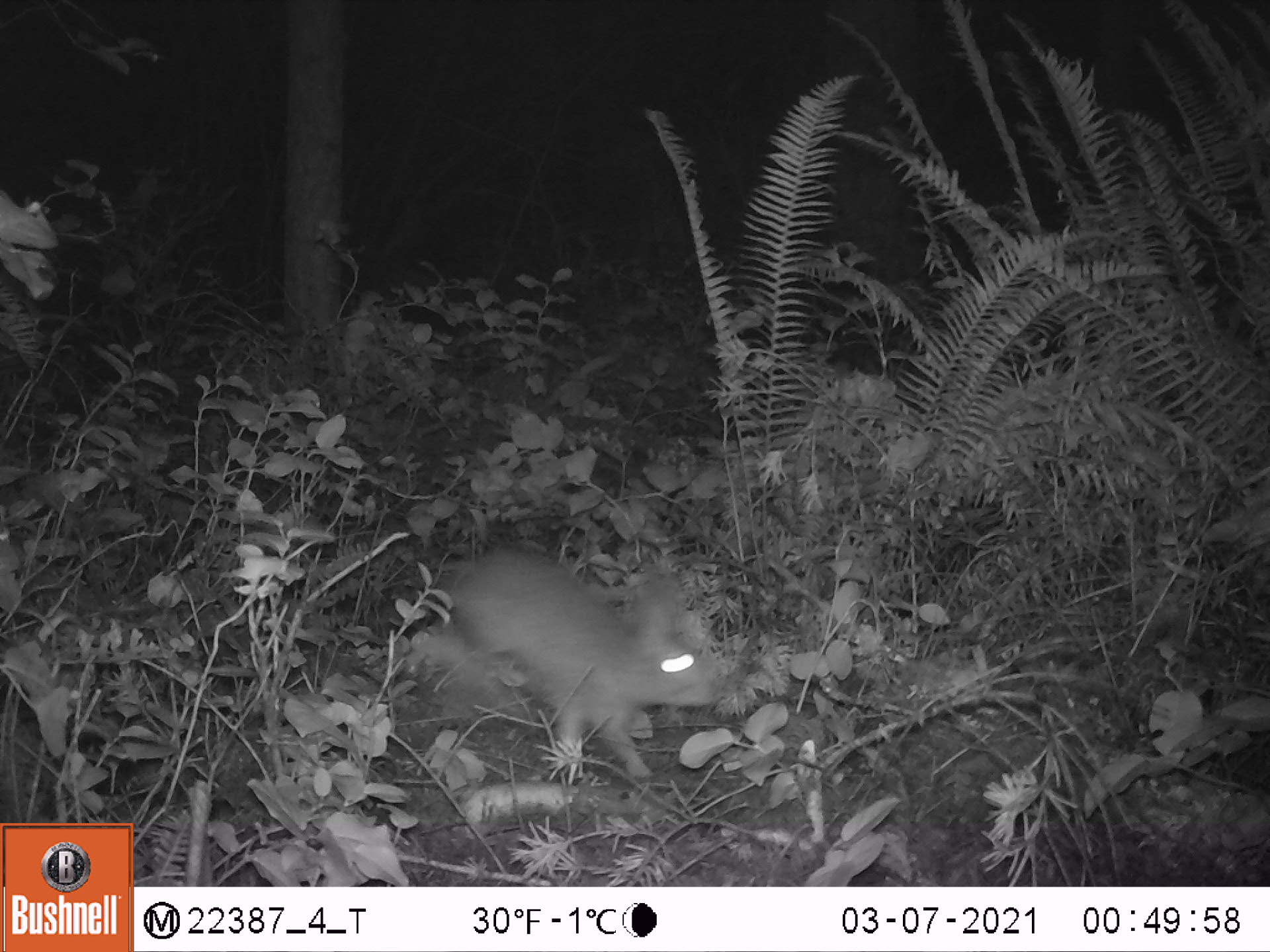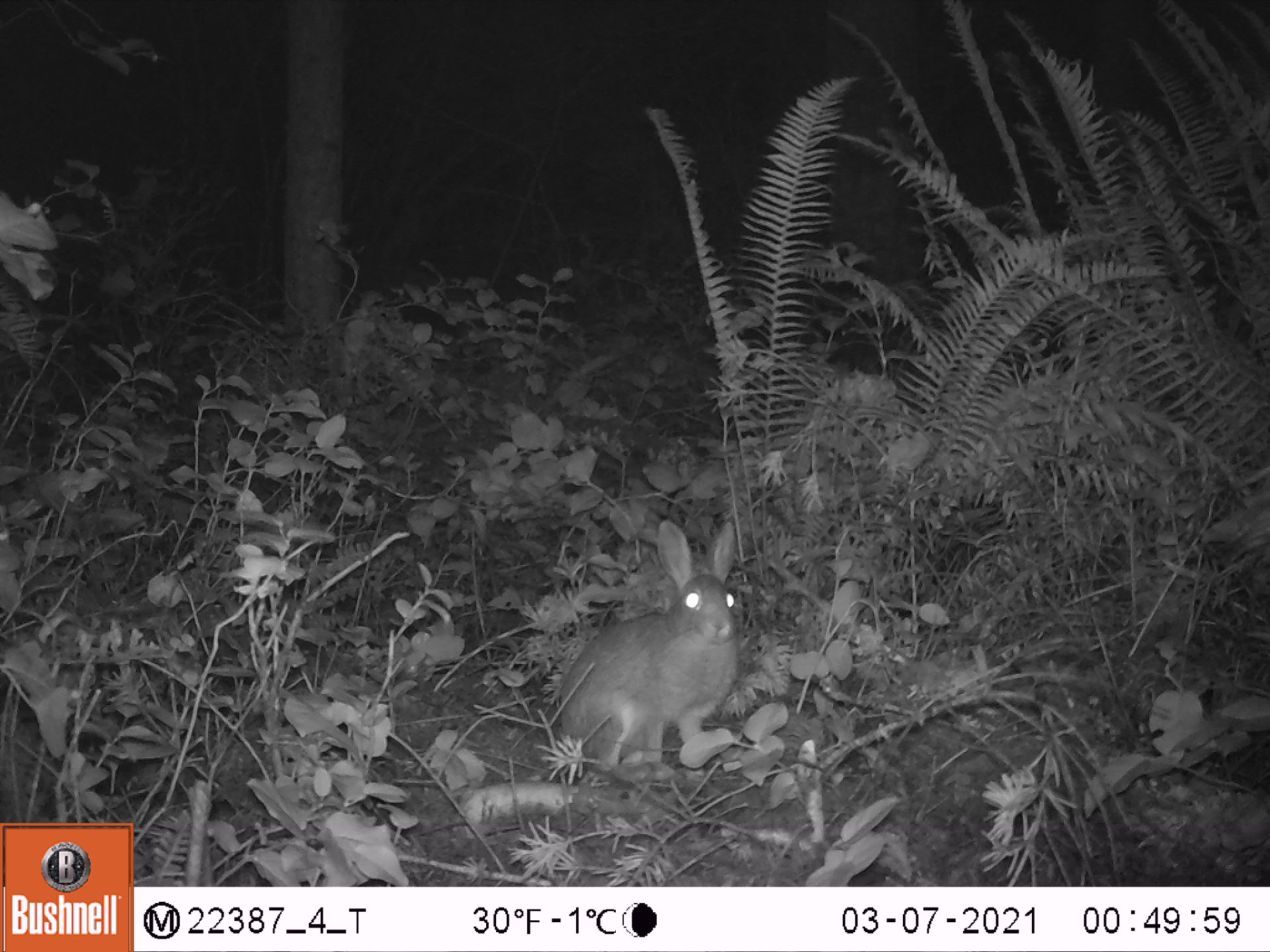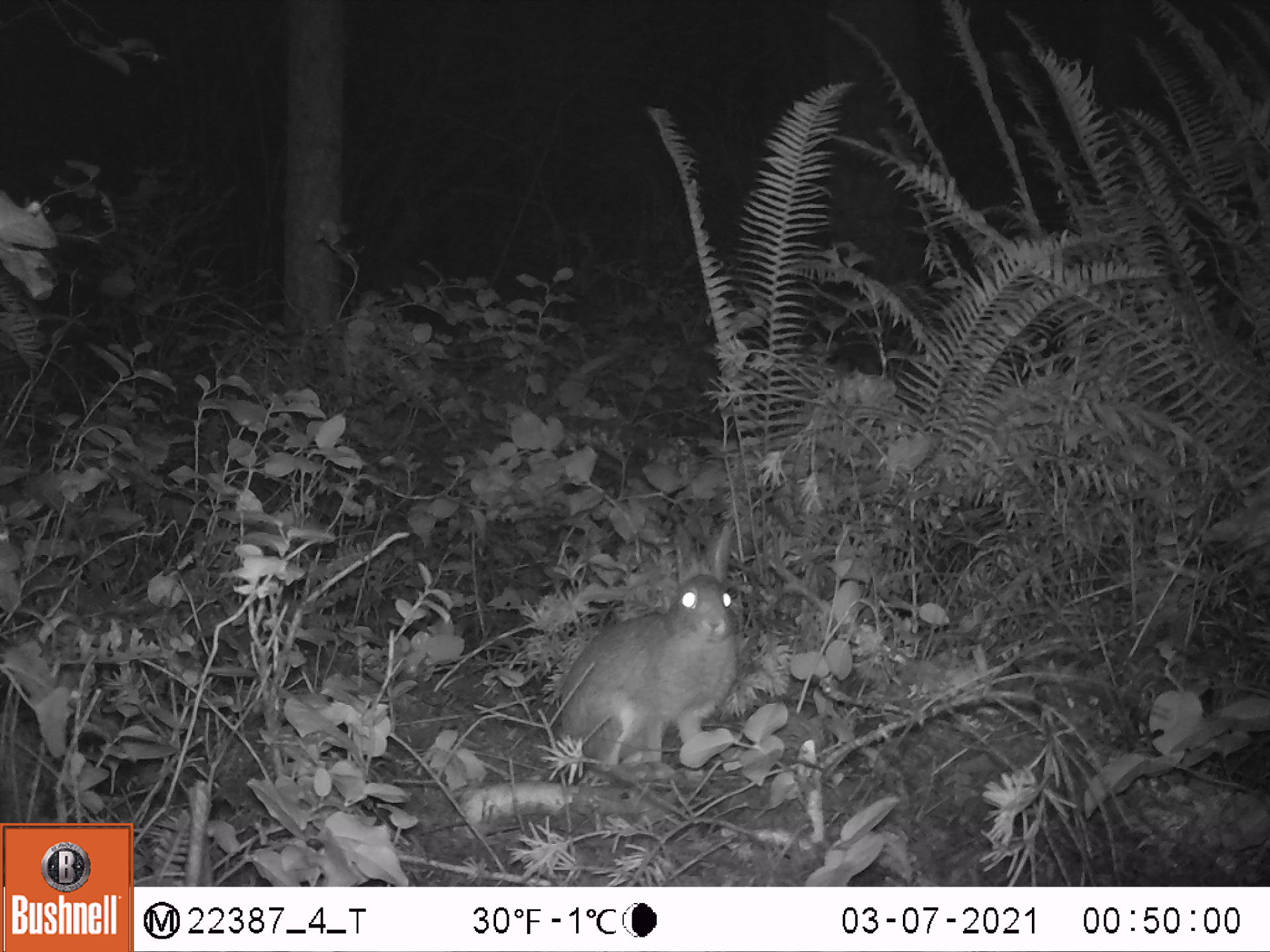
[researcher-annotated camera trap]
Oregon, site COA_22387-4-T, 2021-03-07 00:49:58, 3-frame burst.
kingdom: Animalia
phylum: Chordata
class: Mammalia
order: Lagomorpha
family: Leporidae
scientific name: Leporidae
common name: hares and rabbits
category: leporidae family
Leporidae family (hares and rabbits) (Leporidae).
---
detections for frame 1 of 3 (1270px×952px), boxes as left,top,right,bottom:
leporidae family: 429,534,730,778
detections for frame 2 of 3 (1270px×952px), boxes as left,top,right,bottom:
leporidae family: 549,513,747,777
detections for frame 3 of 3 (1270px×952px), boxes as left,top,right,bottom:
leporidae family: 554,518,741,776